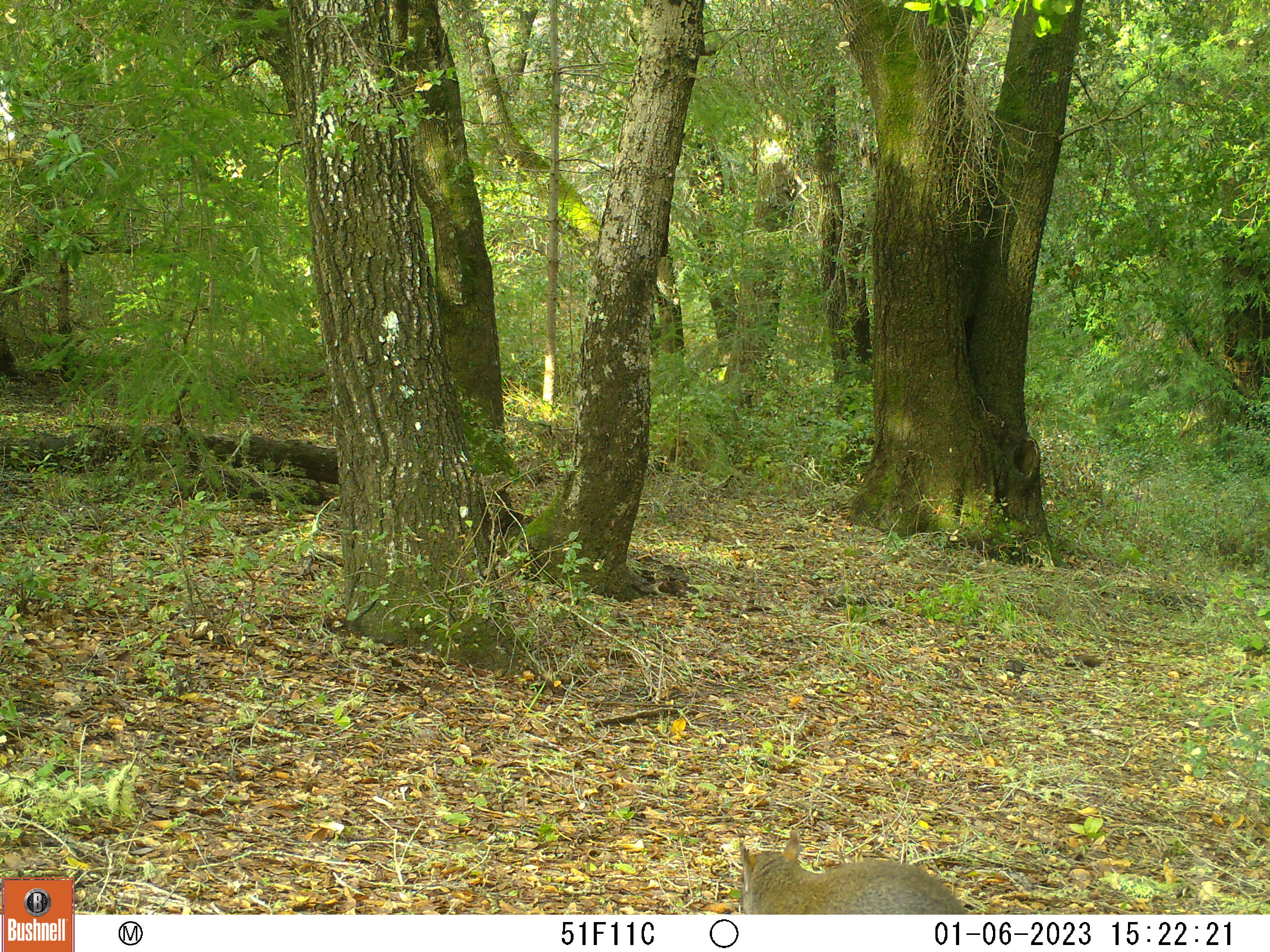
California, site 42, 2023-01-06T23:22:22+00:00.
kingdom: Animalia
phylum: Chordata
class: Mammalia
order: Rodentia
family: Sciuridae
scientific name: Sciuridae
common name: squirrel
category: unknown squirrel